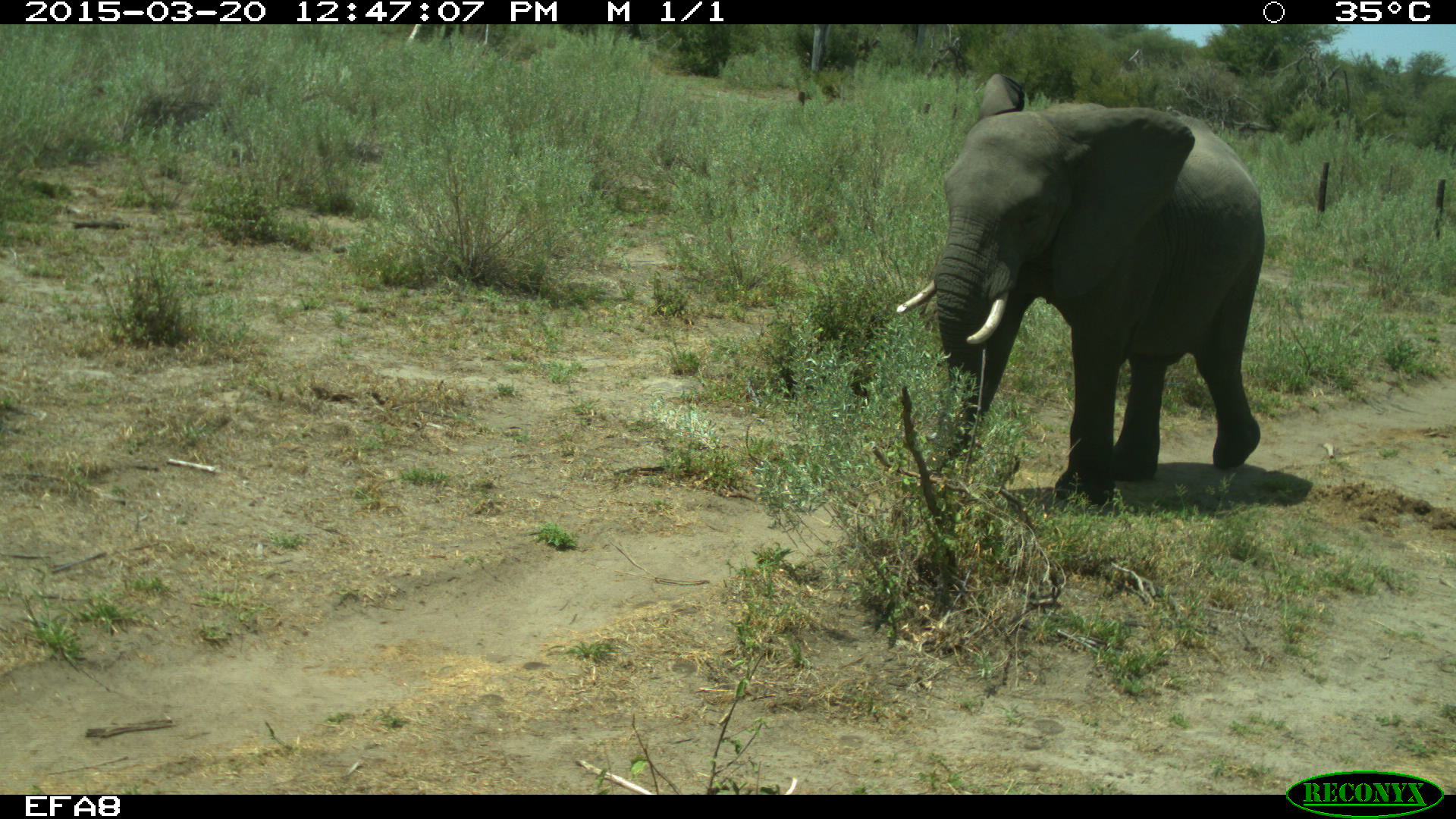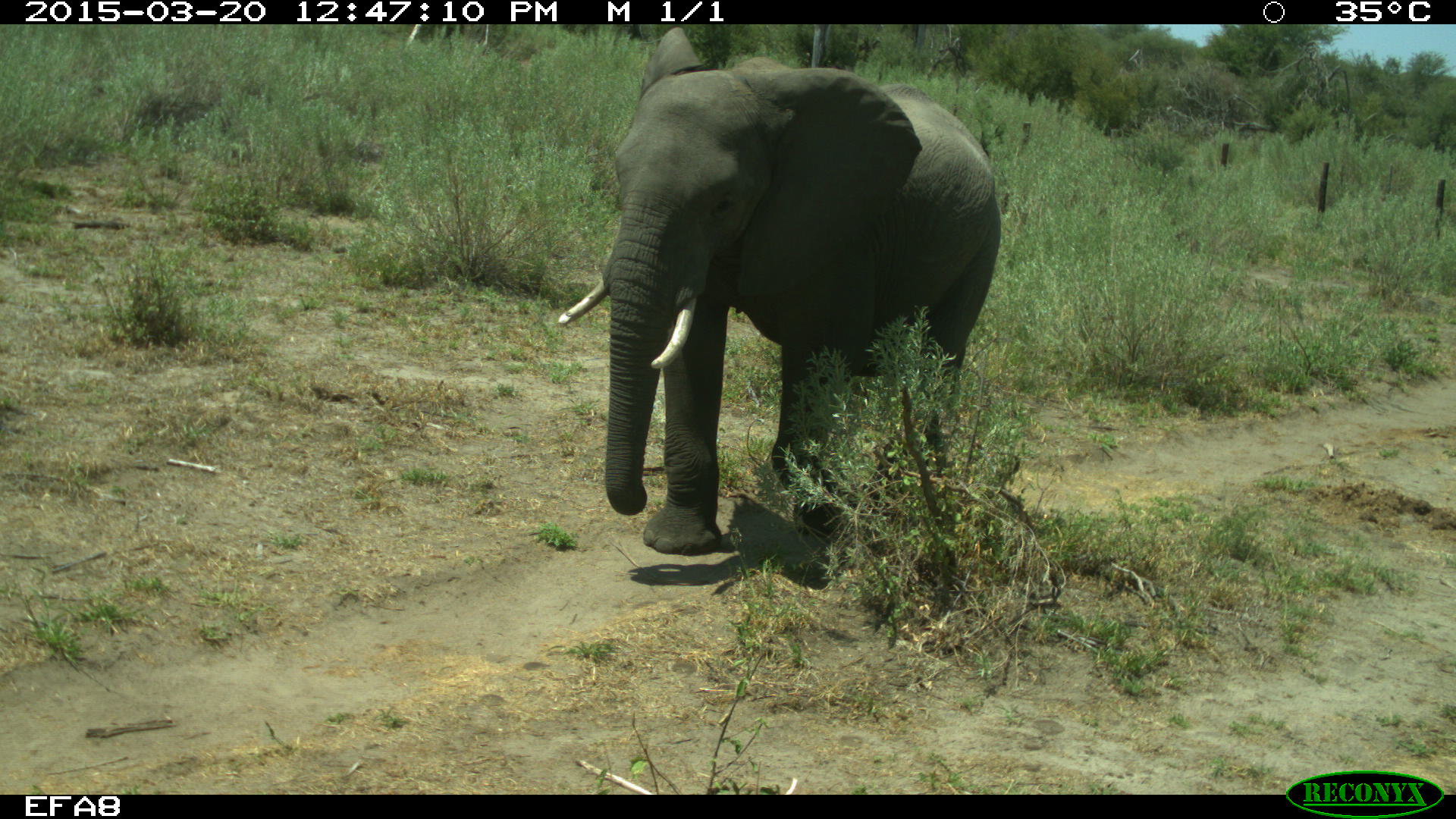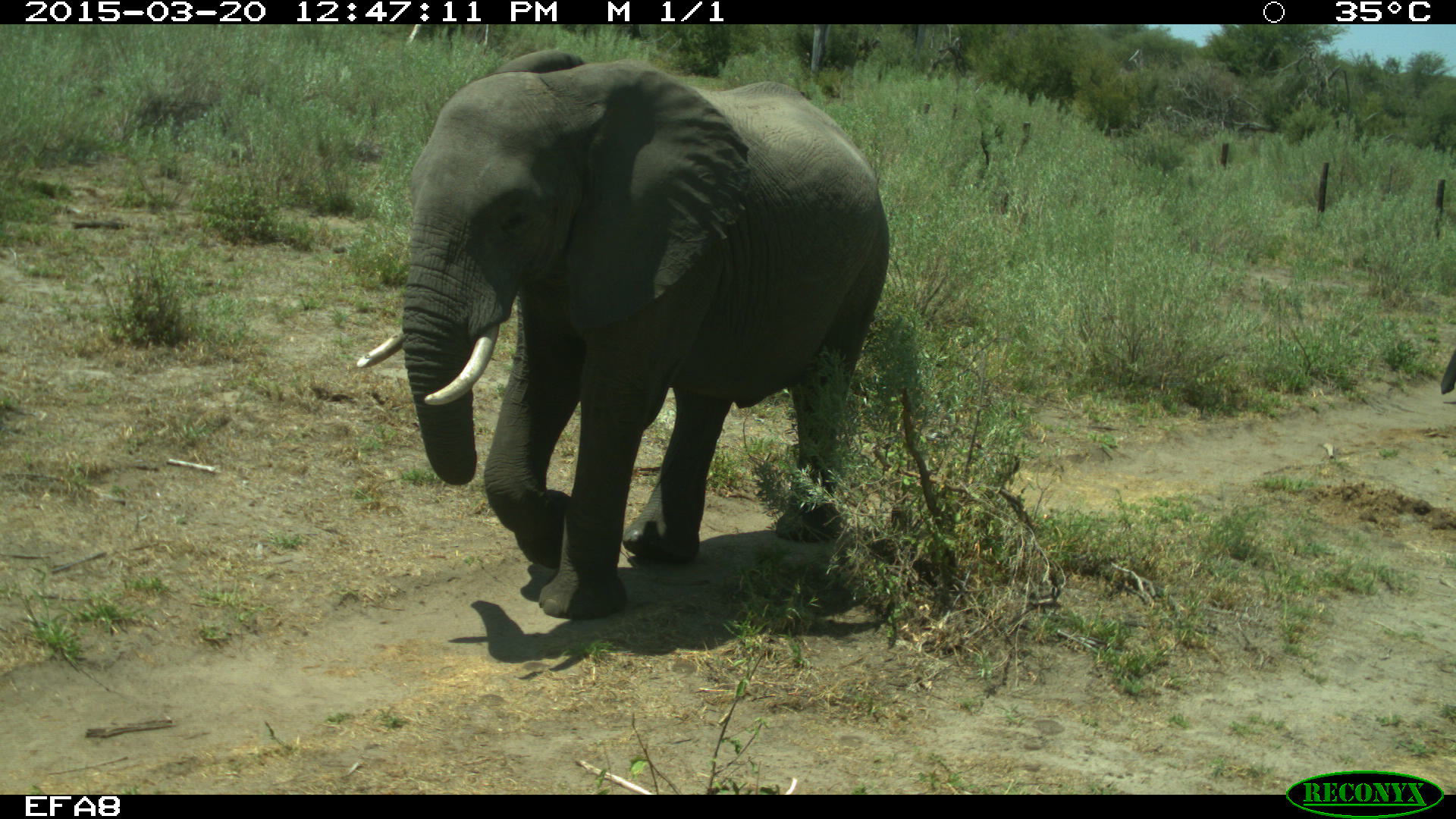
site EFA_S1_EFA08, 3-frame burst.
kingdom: Animalia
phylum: Chordata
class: Mammalia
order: Proboscidea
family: Elephantidae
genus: Loxodonta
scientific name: Loxodonta africana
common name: african bush elephant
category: elephant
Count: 1.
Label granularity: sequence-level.